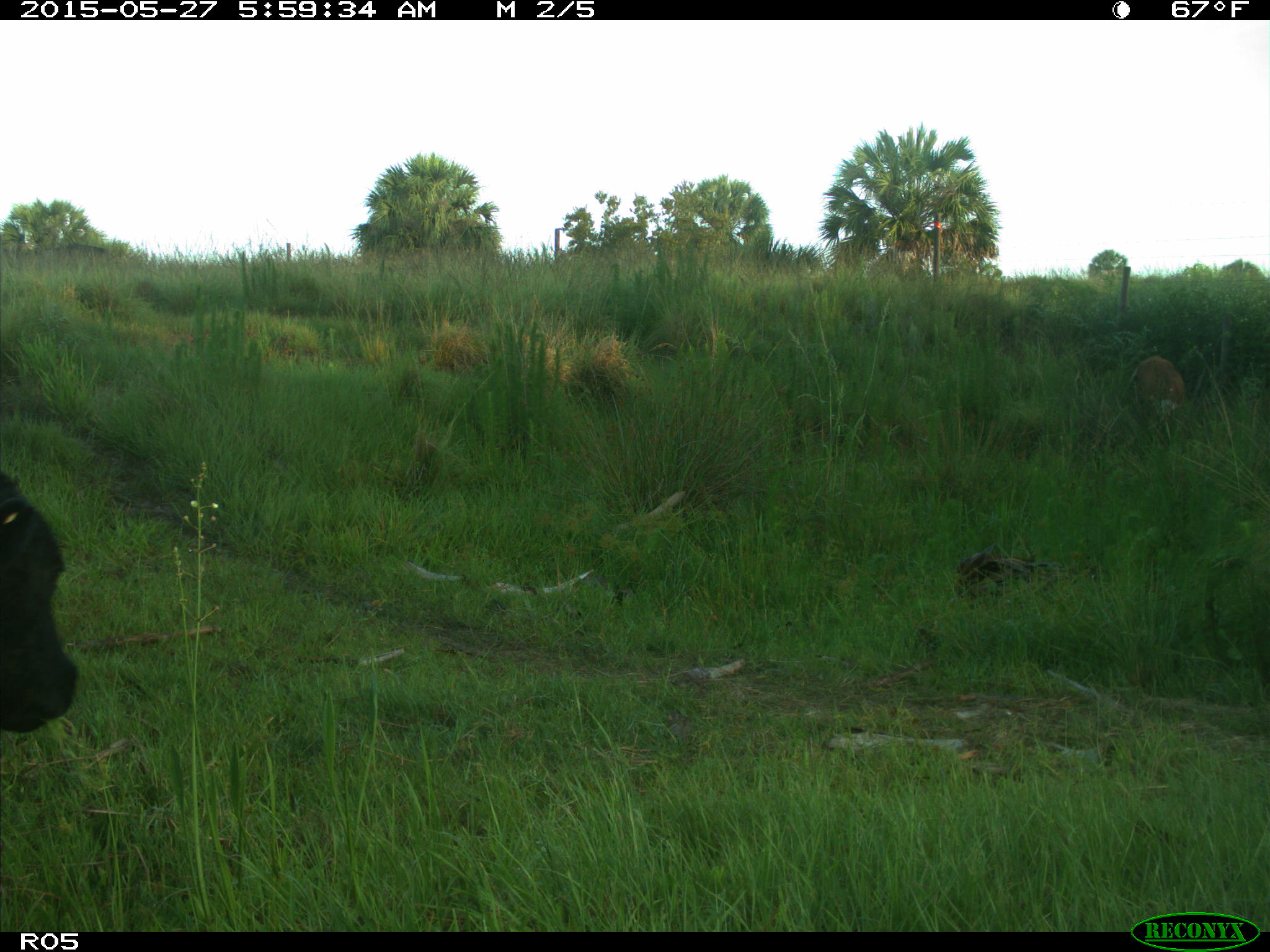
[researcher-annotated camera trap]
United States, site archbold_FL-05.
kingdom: Animalia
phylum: Chordata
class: Mammalia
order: Artiodactyla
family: Bovidae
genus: Bos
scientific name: Bos taurus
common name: domestic cow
Bos taurus (domestic cow).